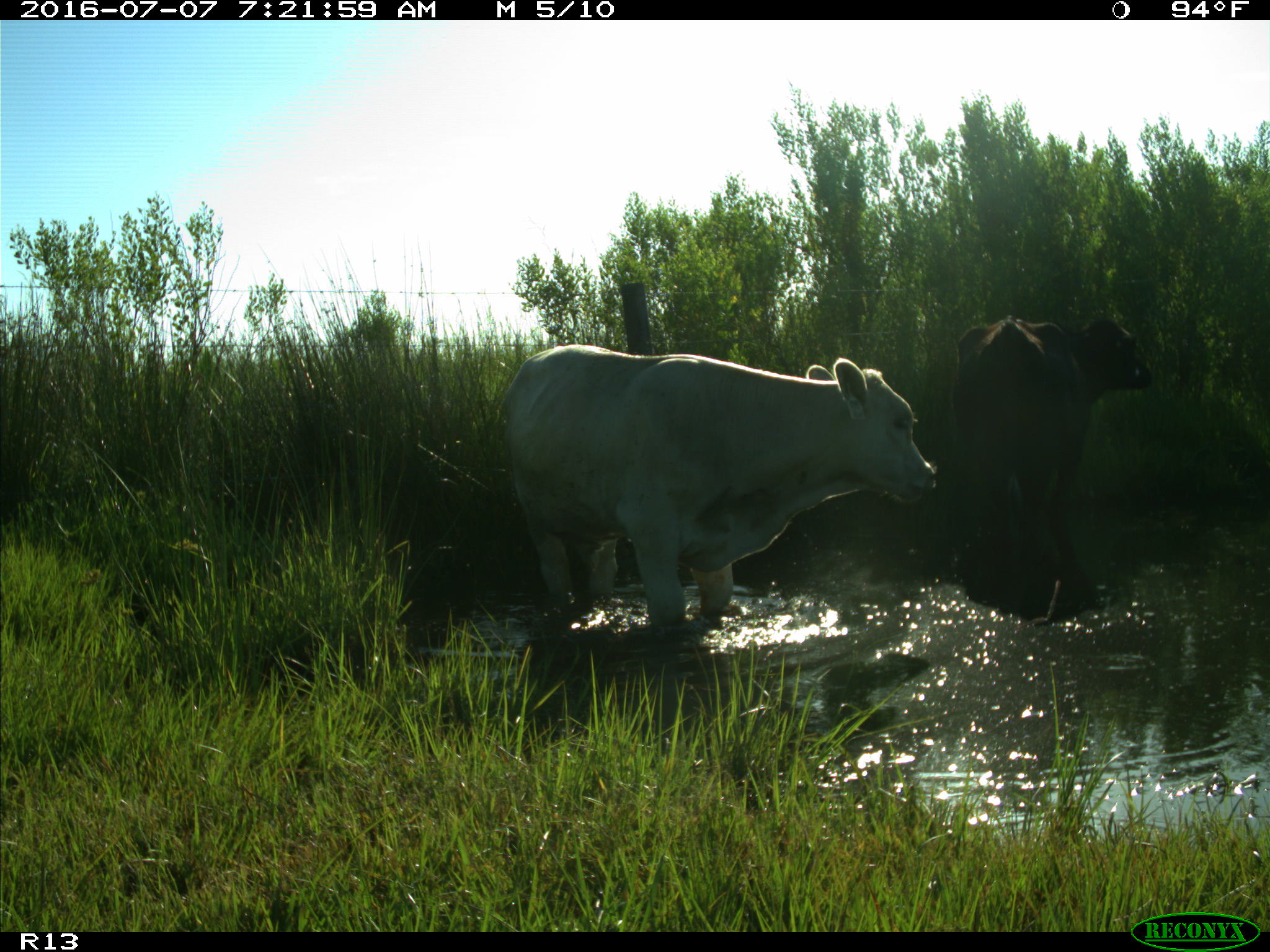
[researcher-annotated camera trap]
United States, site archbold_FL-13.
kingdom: Animalia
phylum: Chordata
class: Mammalia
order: Artiodactyla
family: Bovidae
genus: Bos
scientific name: Bos taurus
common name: domestic cow